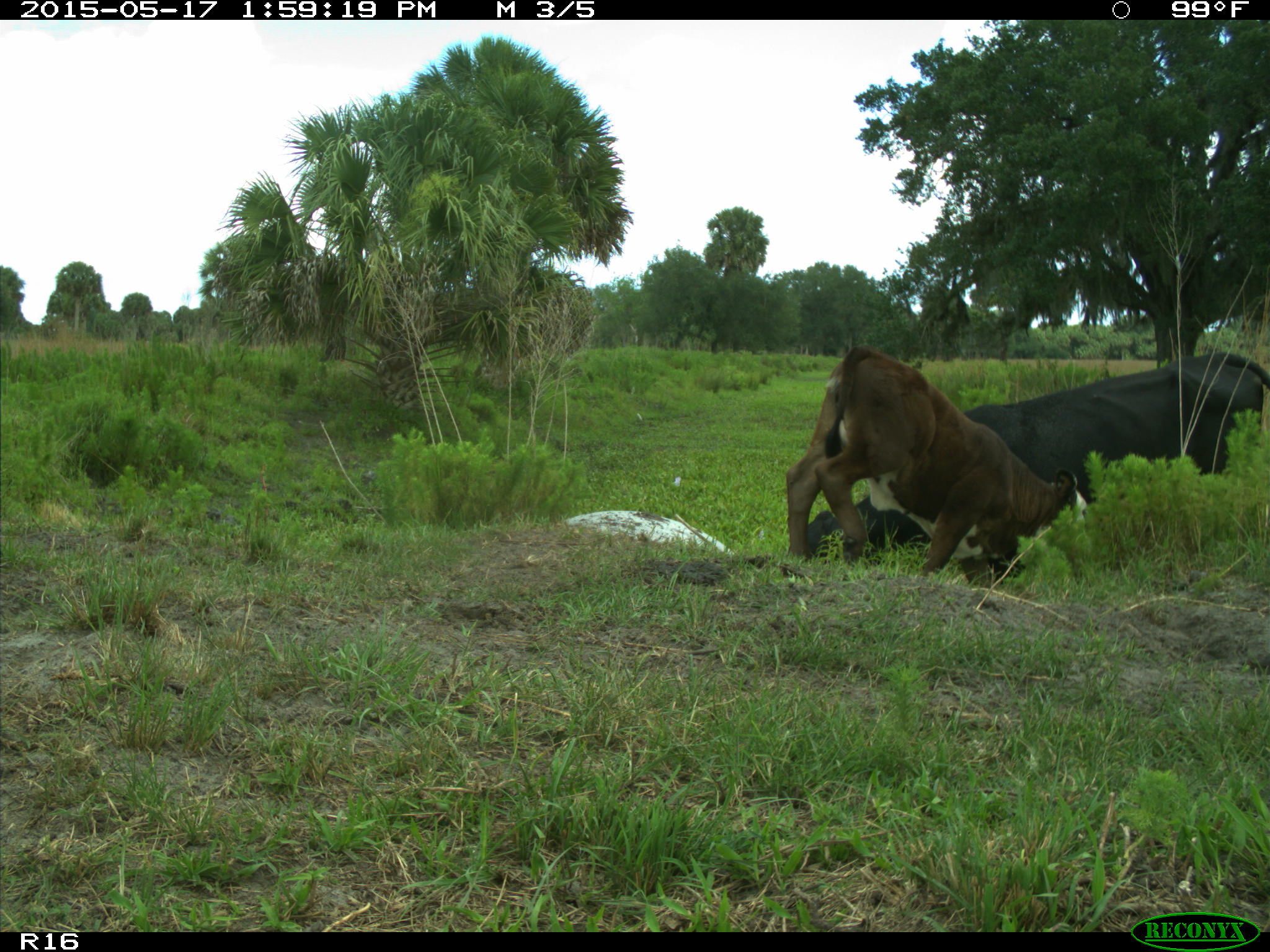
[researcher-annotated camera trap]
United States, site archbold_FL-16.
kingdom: Animalia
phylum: Chordata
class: Mammalia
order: Artiodactyla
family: Bovidae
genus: Bos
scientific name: Bos taurus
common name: domestic cow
Bos taurus (domestic cow).